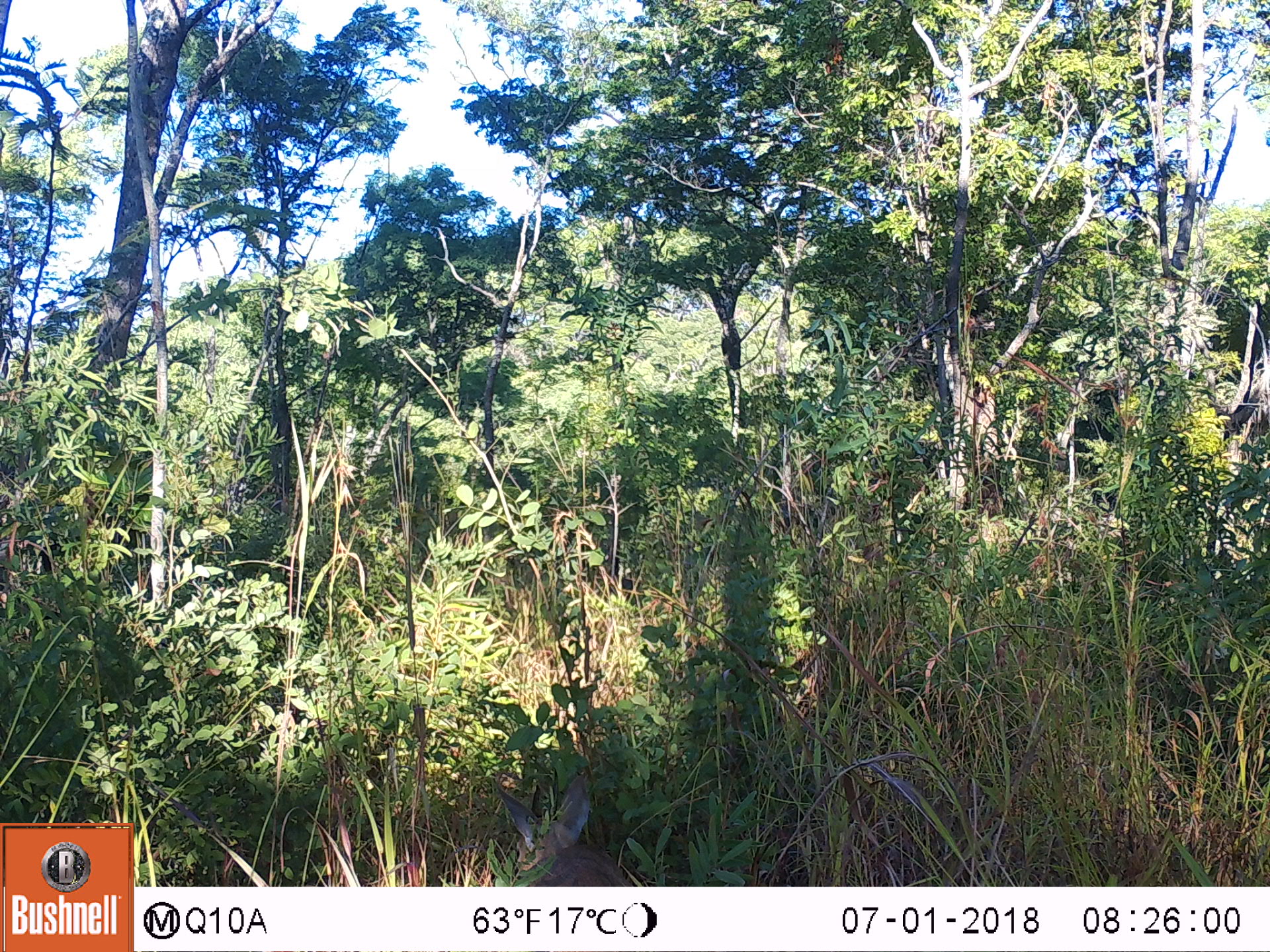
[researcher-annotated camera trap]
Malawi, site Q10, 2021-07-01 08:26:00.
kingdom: Animalia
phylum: Chordata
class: Mammalia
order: Artiodactyla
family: Bovidae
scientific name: Antilopinae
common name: small antelope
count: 1